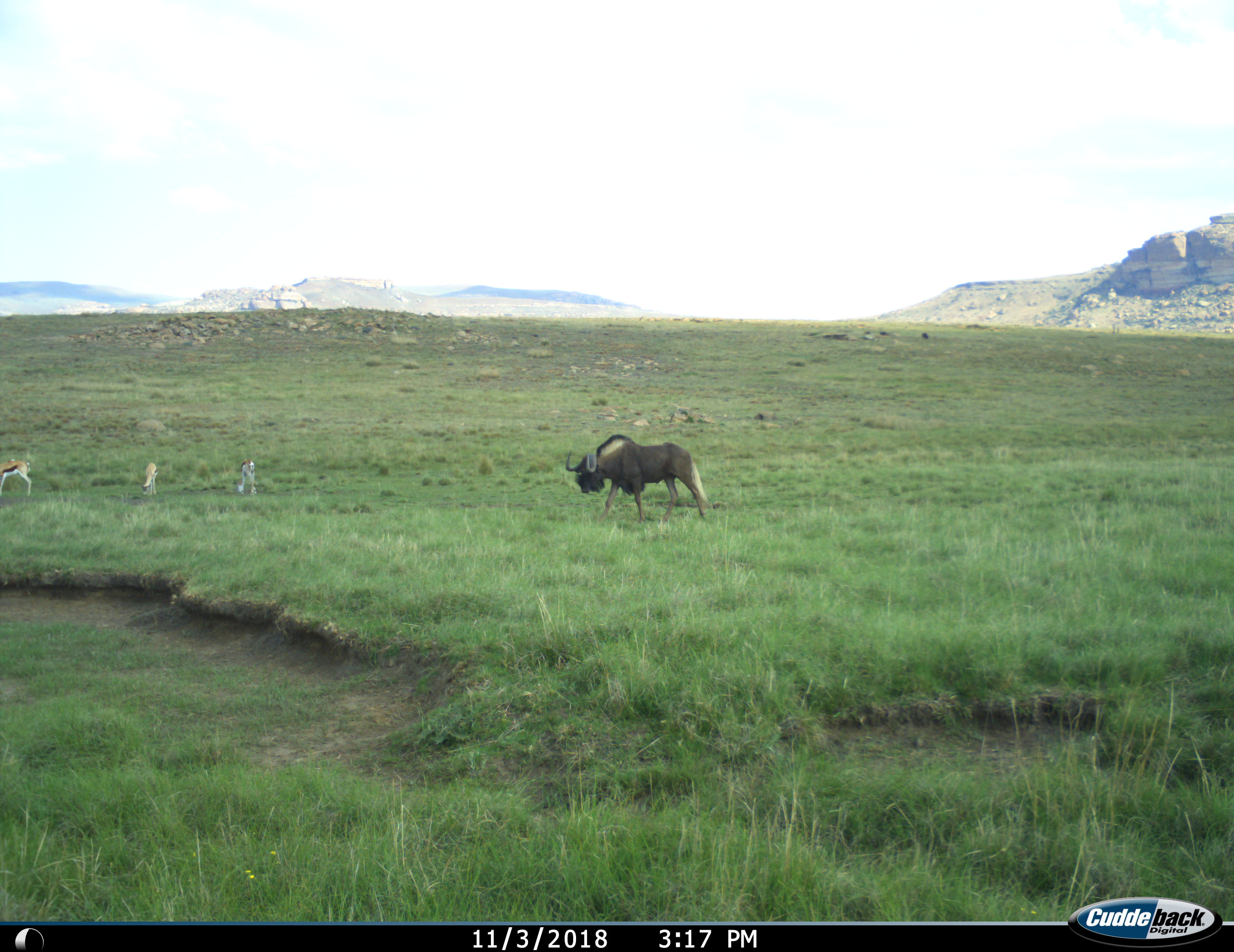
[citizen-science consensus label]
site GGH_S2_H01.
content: unidentified animal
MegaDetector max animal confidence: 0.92